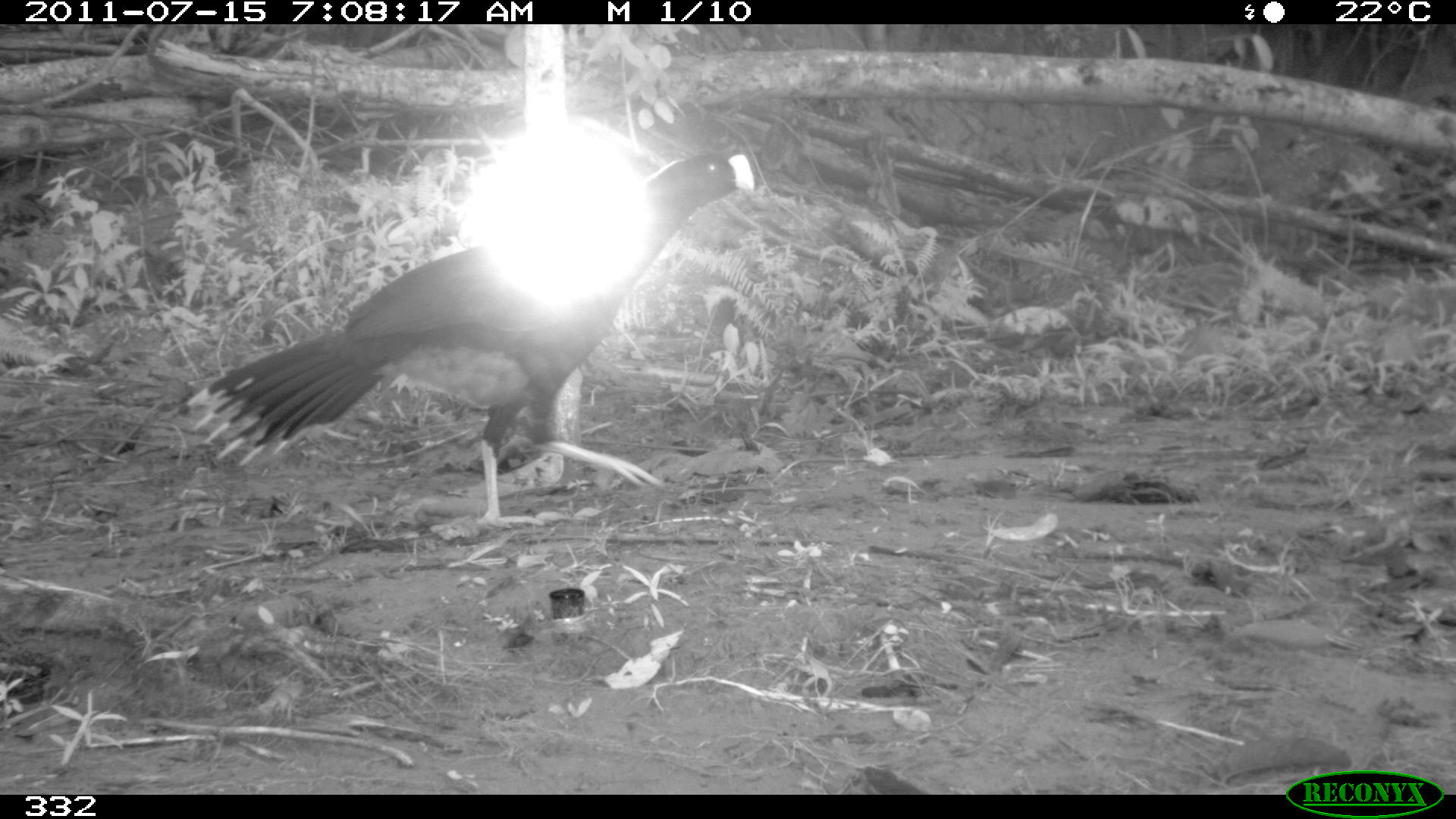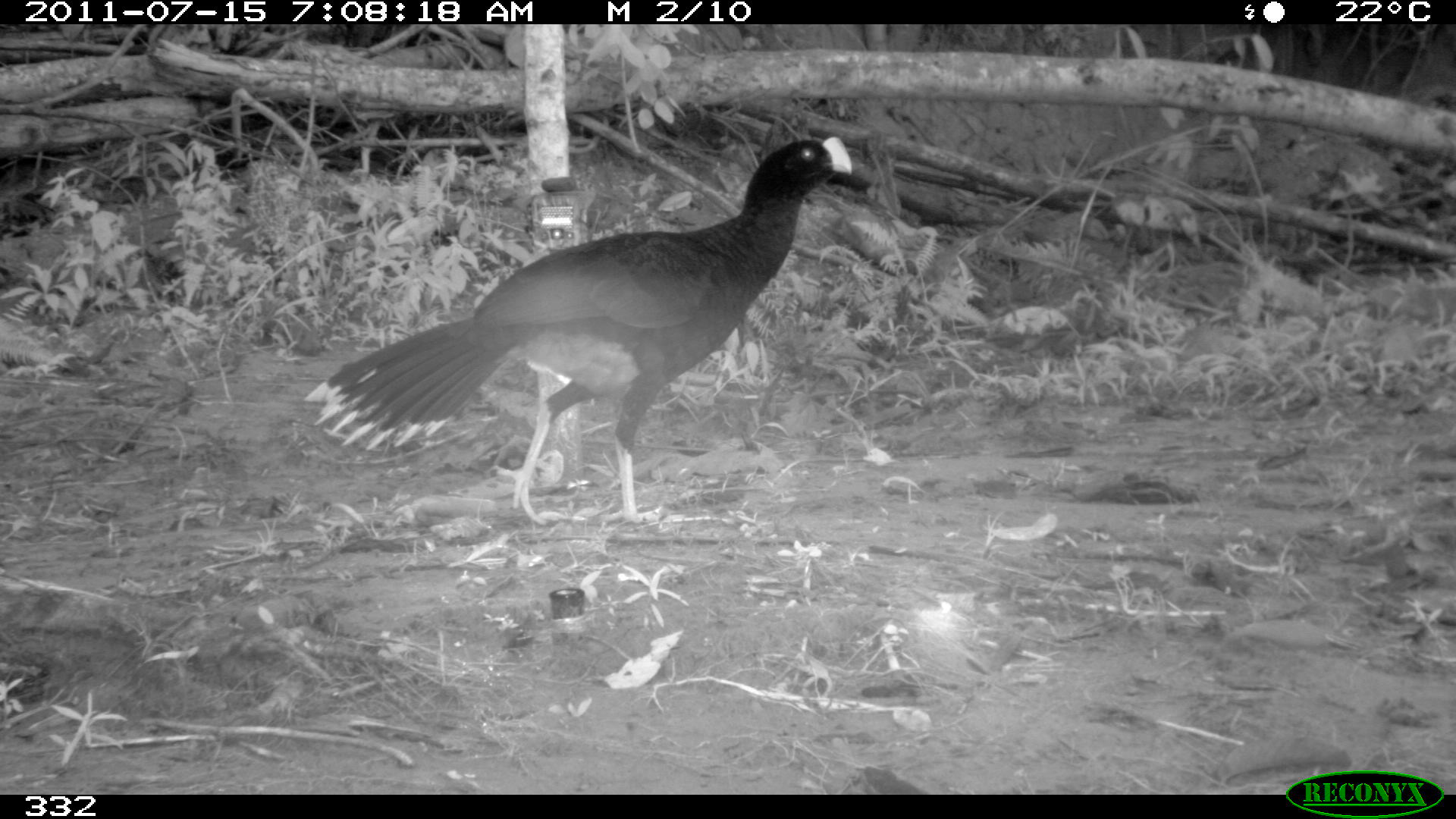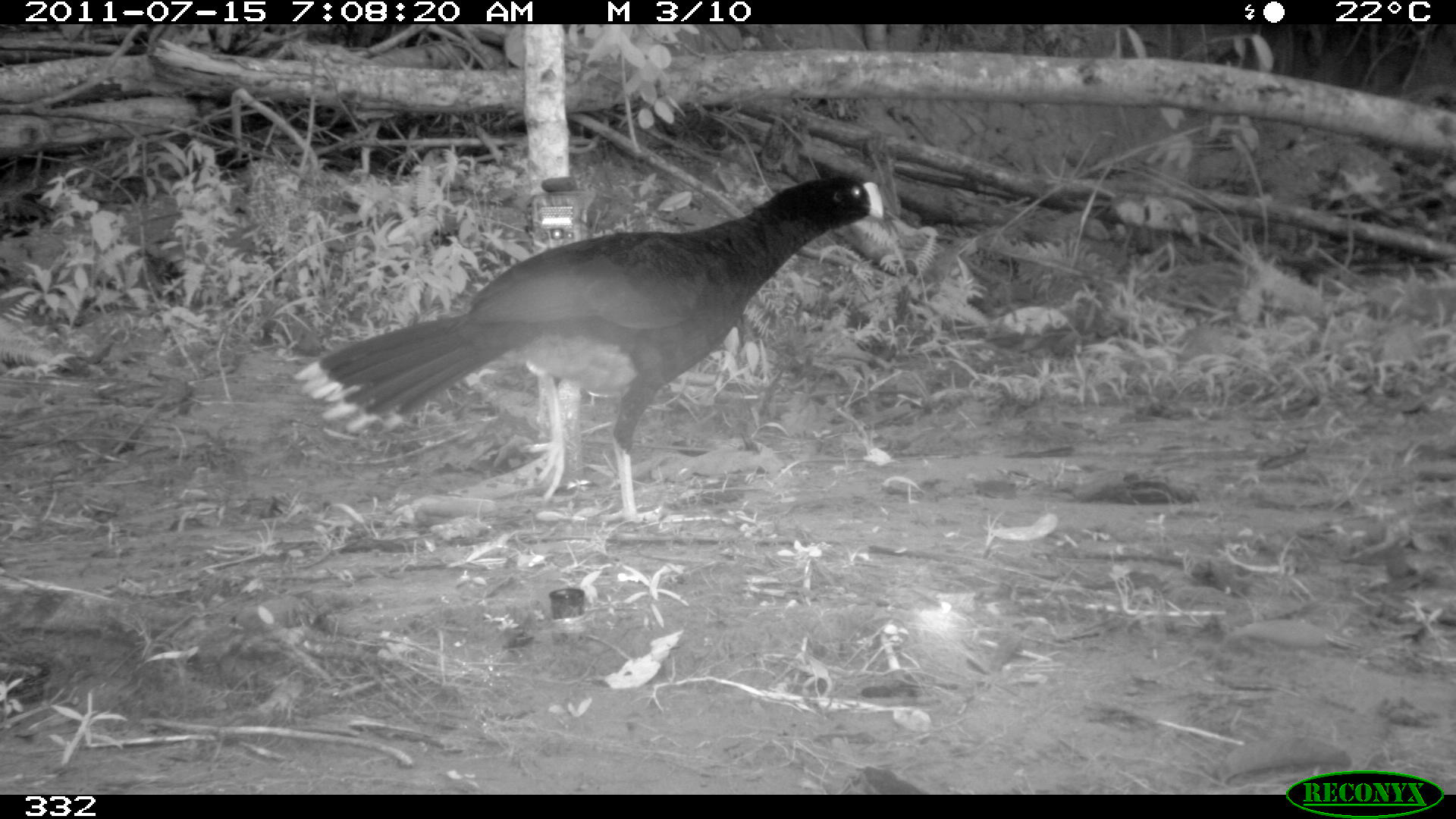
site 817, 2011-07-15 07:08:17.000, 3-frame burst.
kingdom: Animalia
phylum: Chordata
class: Aves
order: Galliformes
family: Cracidae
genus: Mitu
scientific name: Mitu tuberosum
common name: razor-billed curassow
Mitu tuberosum (razor-billed curassow).